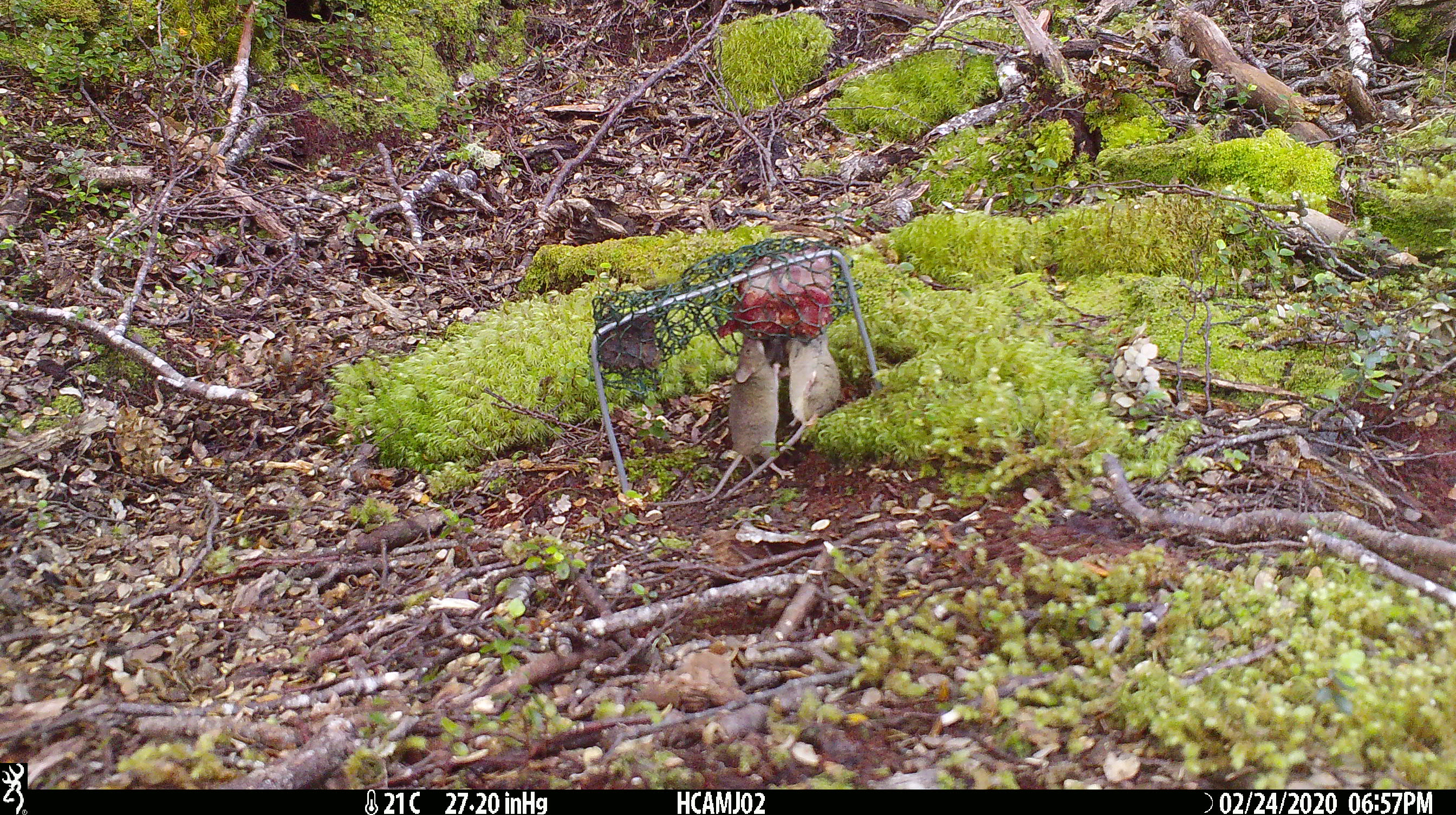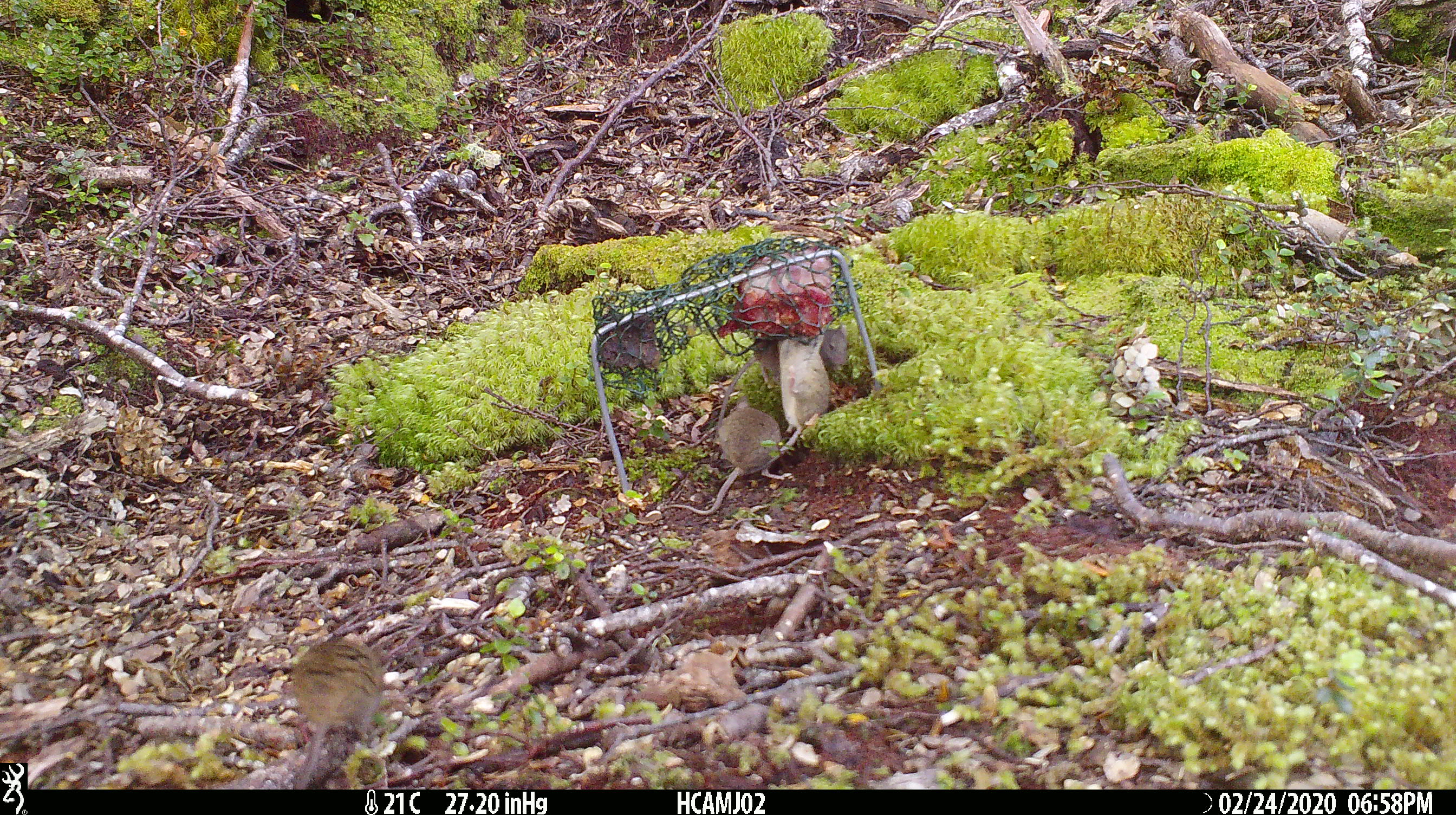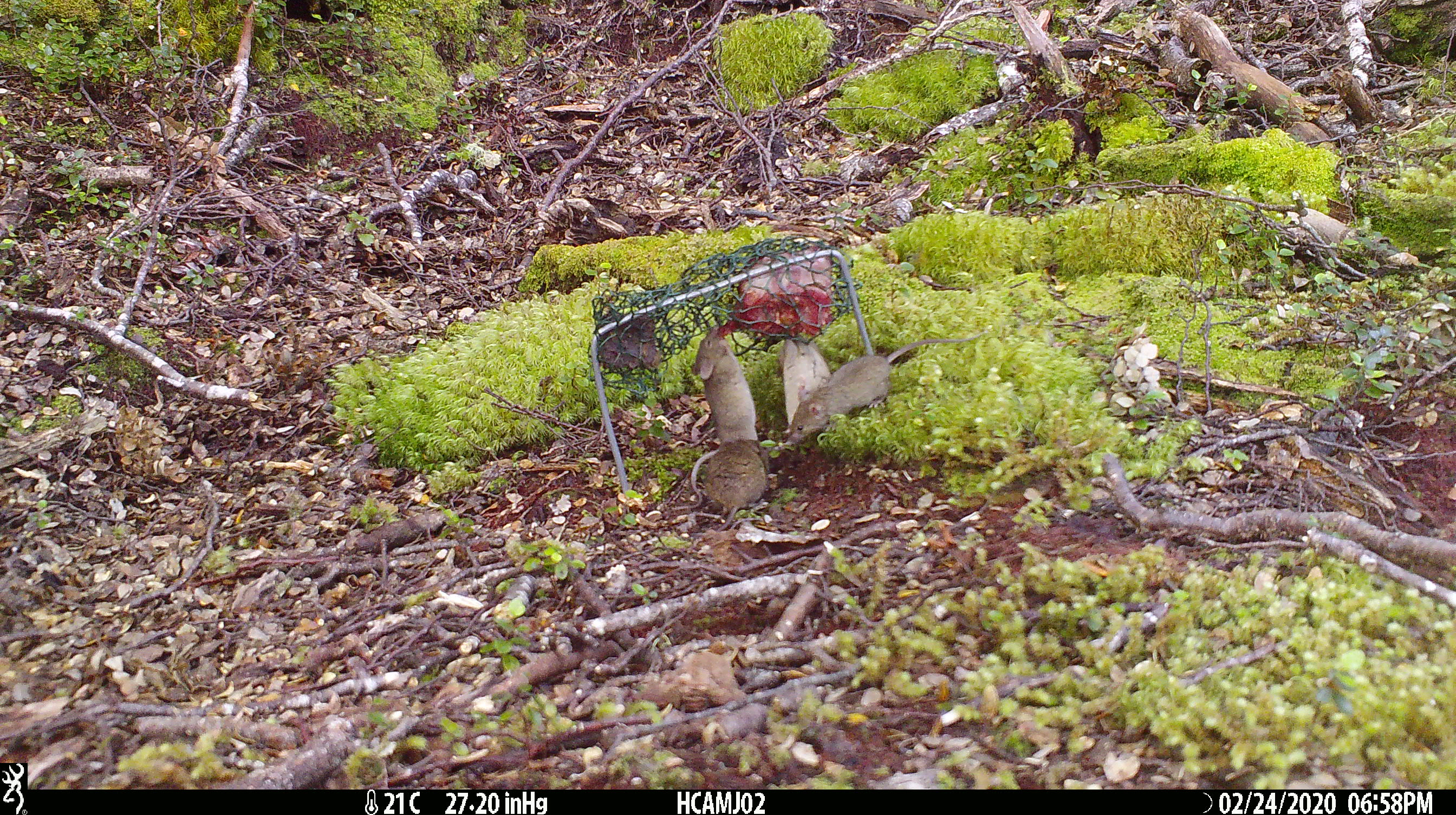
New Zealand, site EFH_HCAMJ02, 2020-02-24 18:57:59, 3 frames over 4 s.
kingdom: Animalia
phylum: Chordata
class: Mammalia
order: Rodentia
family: Muridae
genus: Mus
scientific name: Mus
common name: mouse